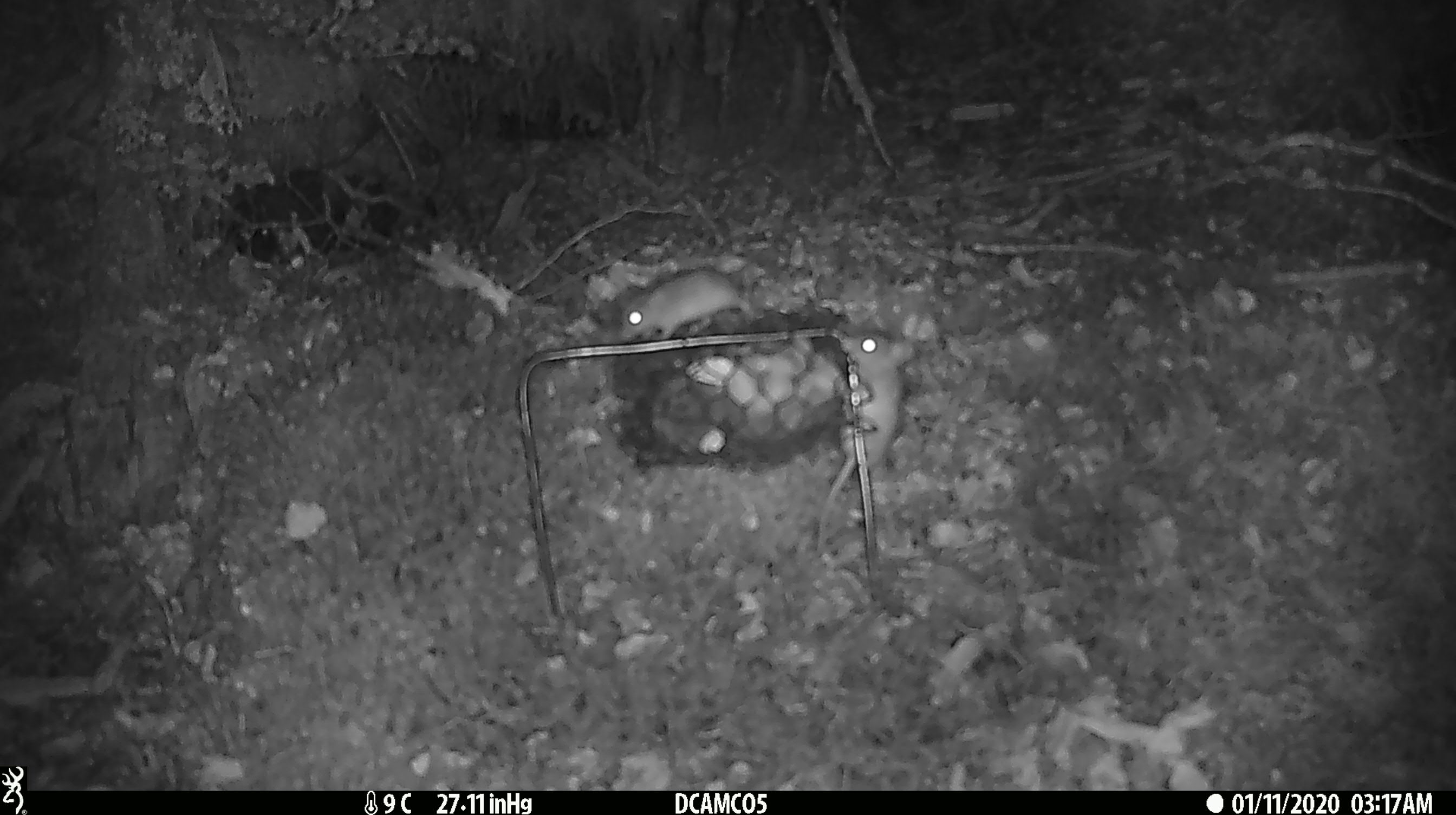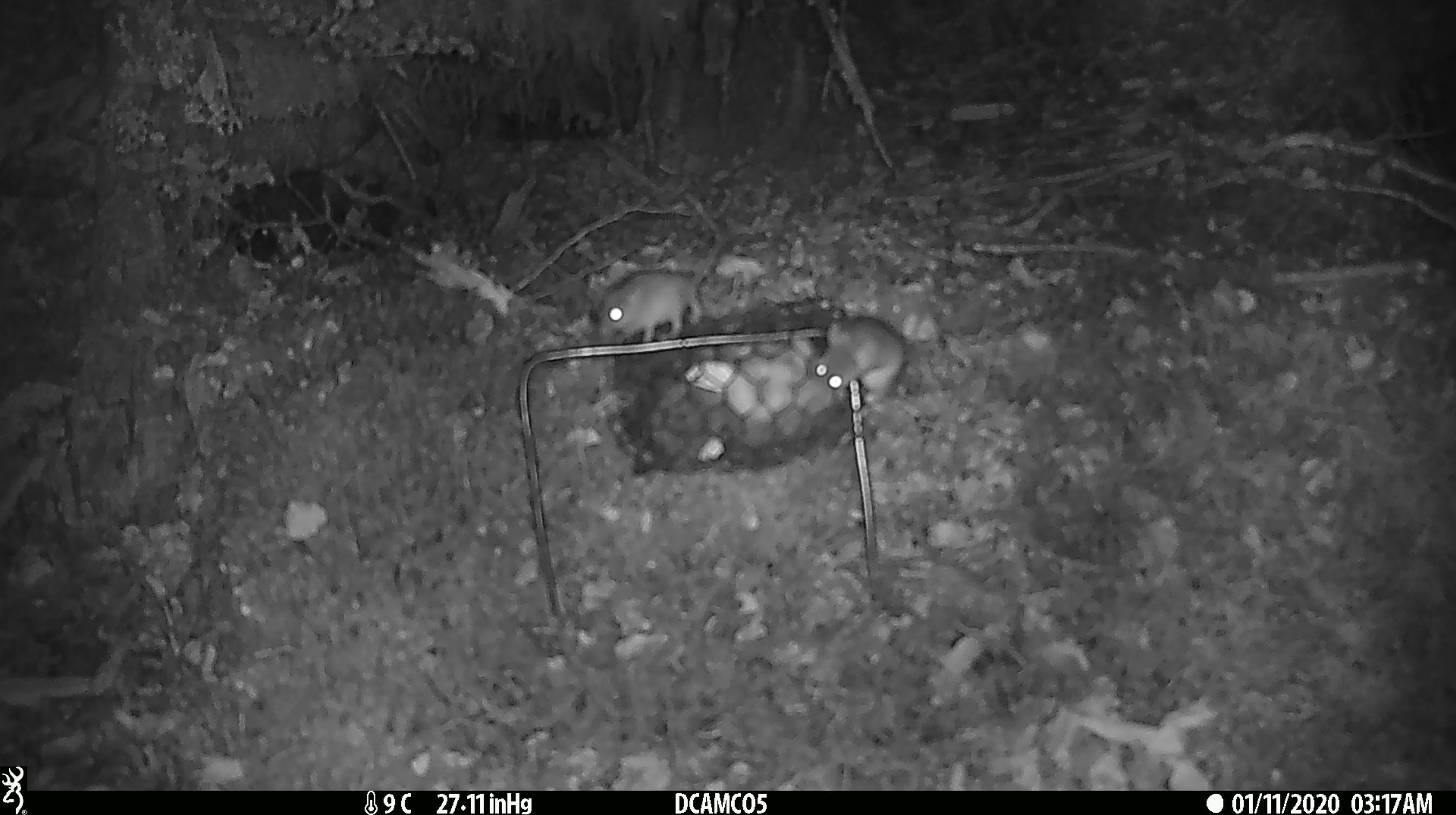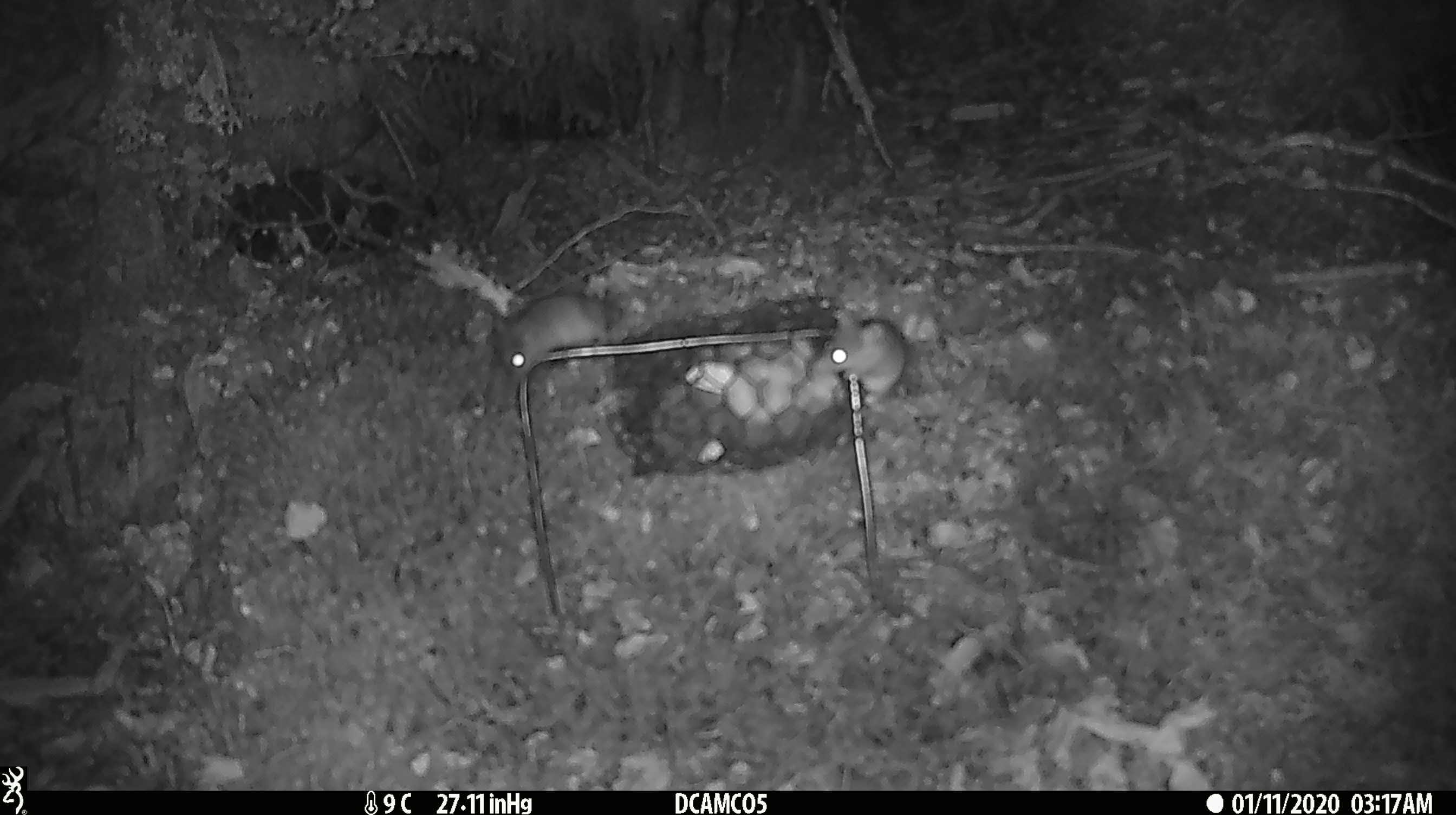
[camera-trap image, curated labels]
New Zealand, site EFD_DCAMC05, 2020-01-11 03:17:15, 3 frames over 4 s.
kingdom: Animalia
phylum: Chordata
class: Mammalia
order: Rodentia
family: Muridae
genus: Mus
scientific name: Mus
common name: mouse